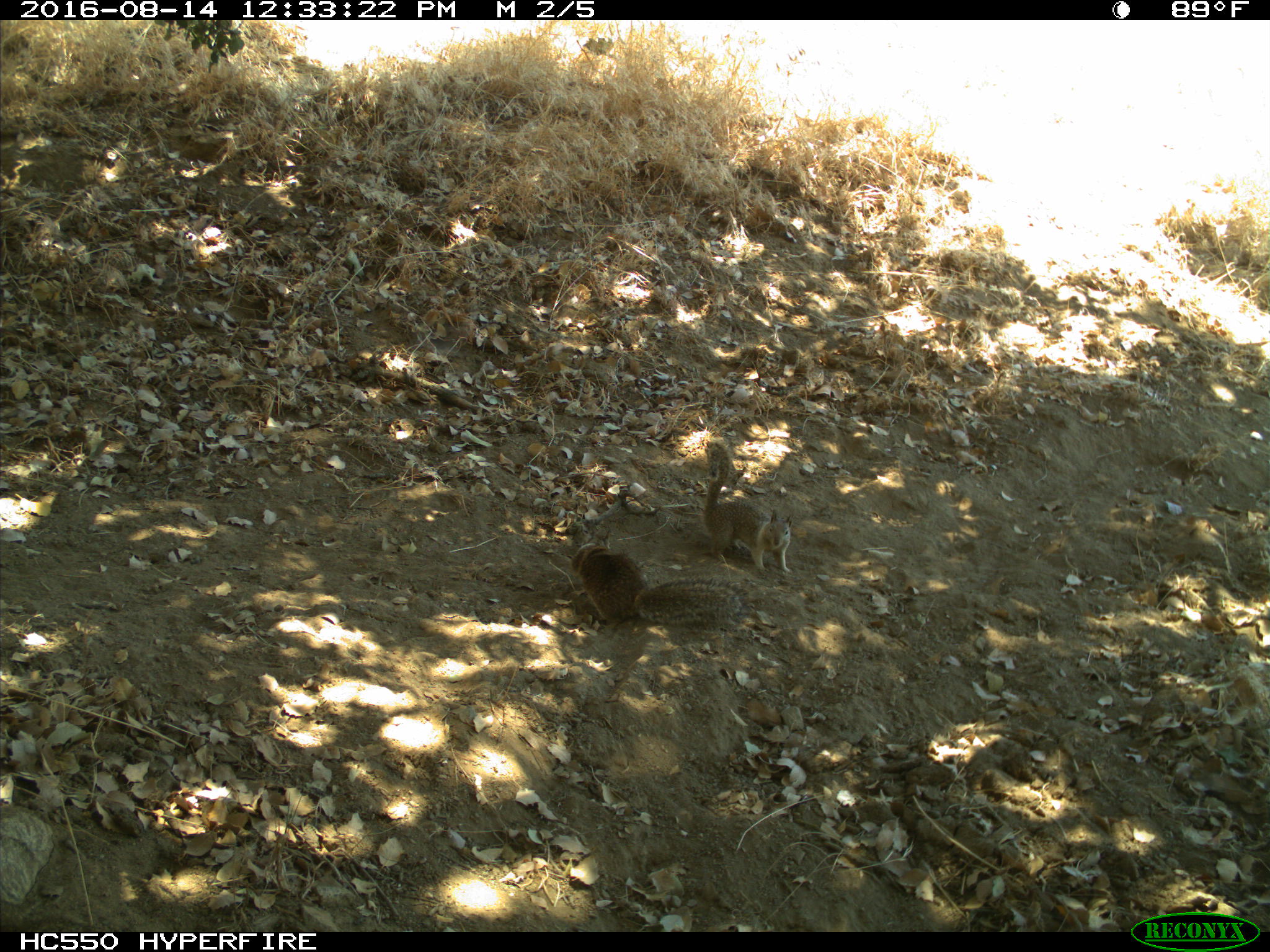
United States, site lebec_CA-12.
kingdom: Animalia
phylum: Chordata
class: Mammalia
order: Rodentia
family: Sciuridae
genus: Otospermophilus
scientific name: Otospermophilus beecheyi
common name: california ground squirrel